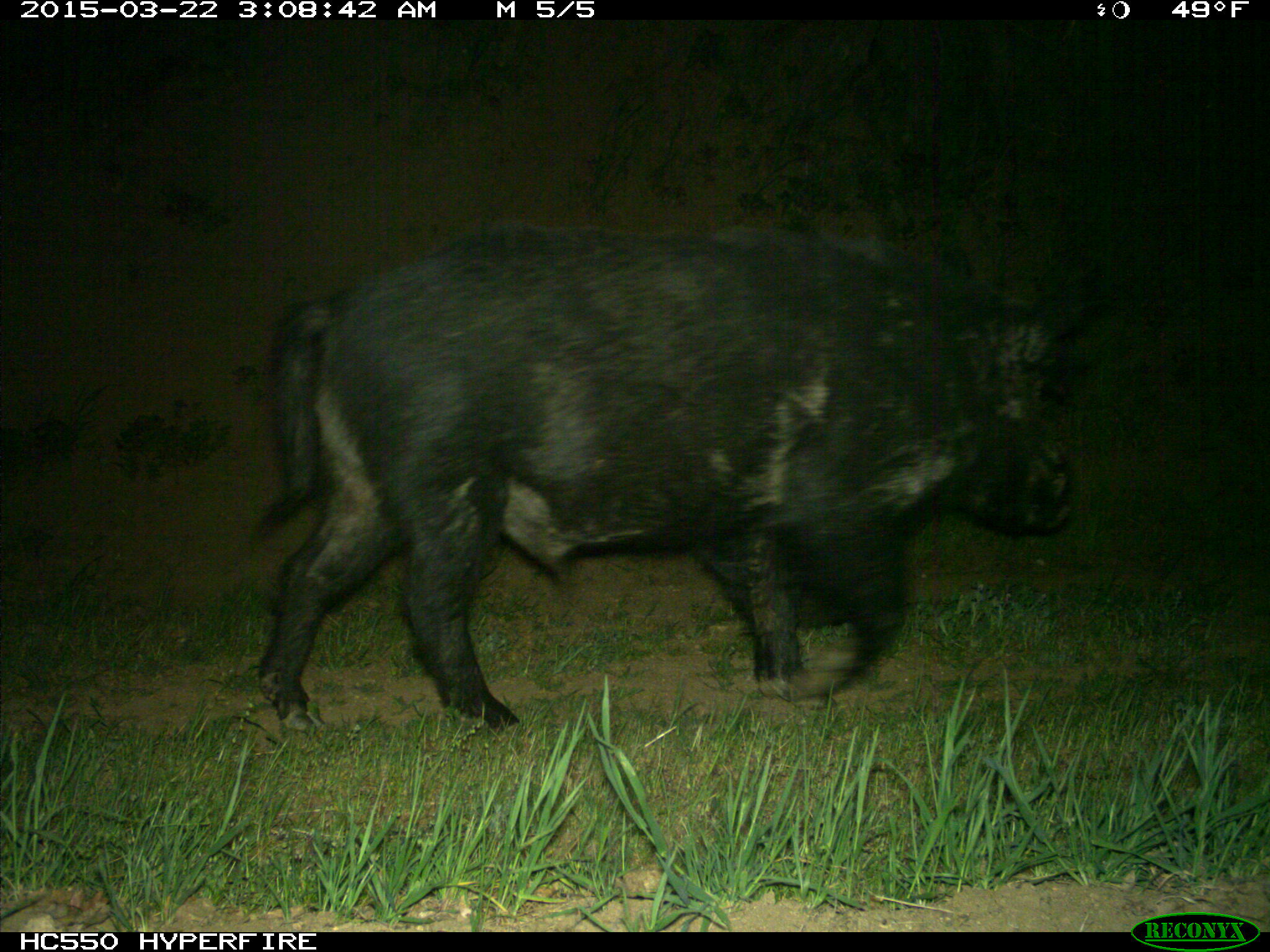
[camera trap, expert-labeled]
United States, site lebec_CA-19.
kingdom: Animalia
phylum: Chordata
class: Mammalia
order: Artiodactyla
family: Suidae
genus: Sus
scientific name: Sus scrofa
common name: wild boar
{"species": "Sus scrofa (wild boar)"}